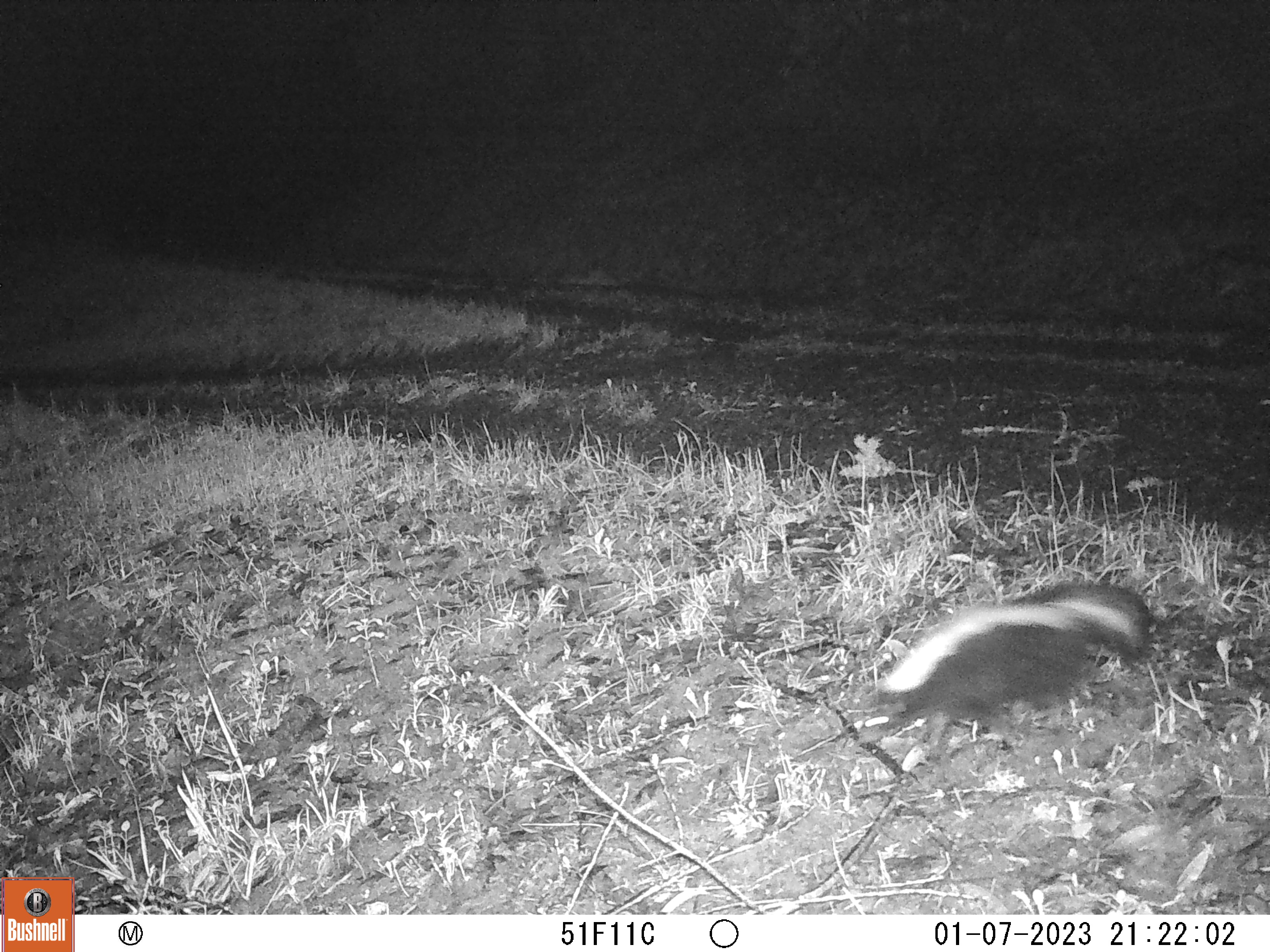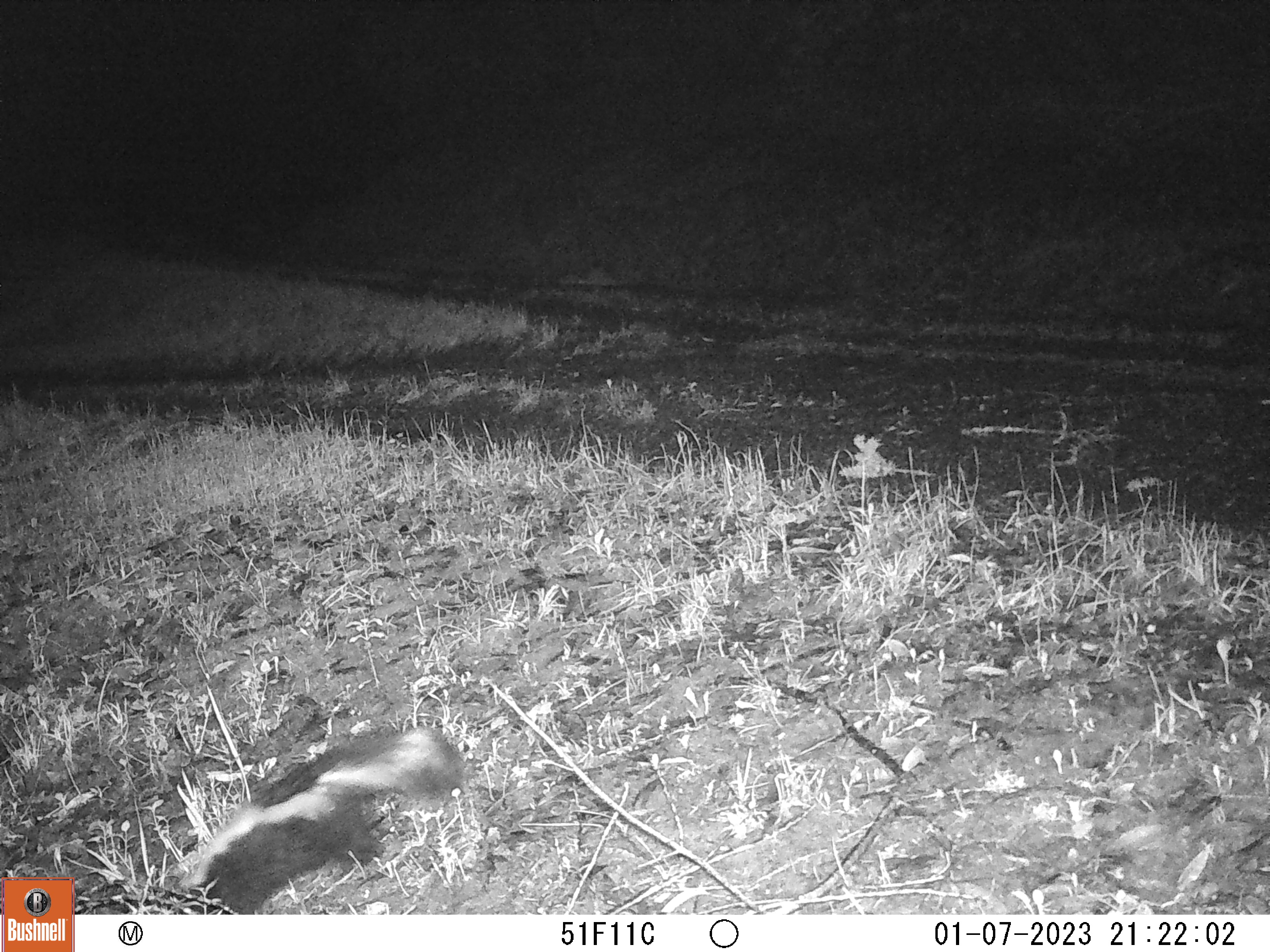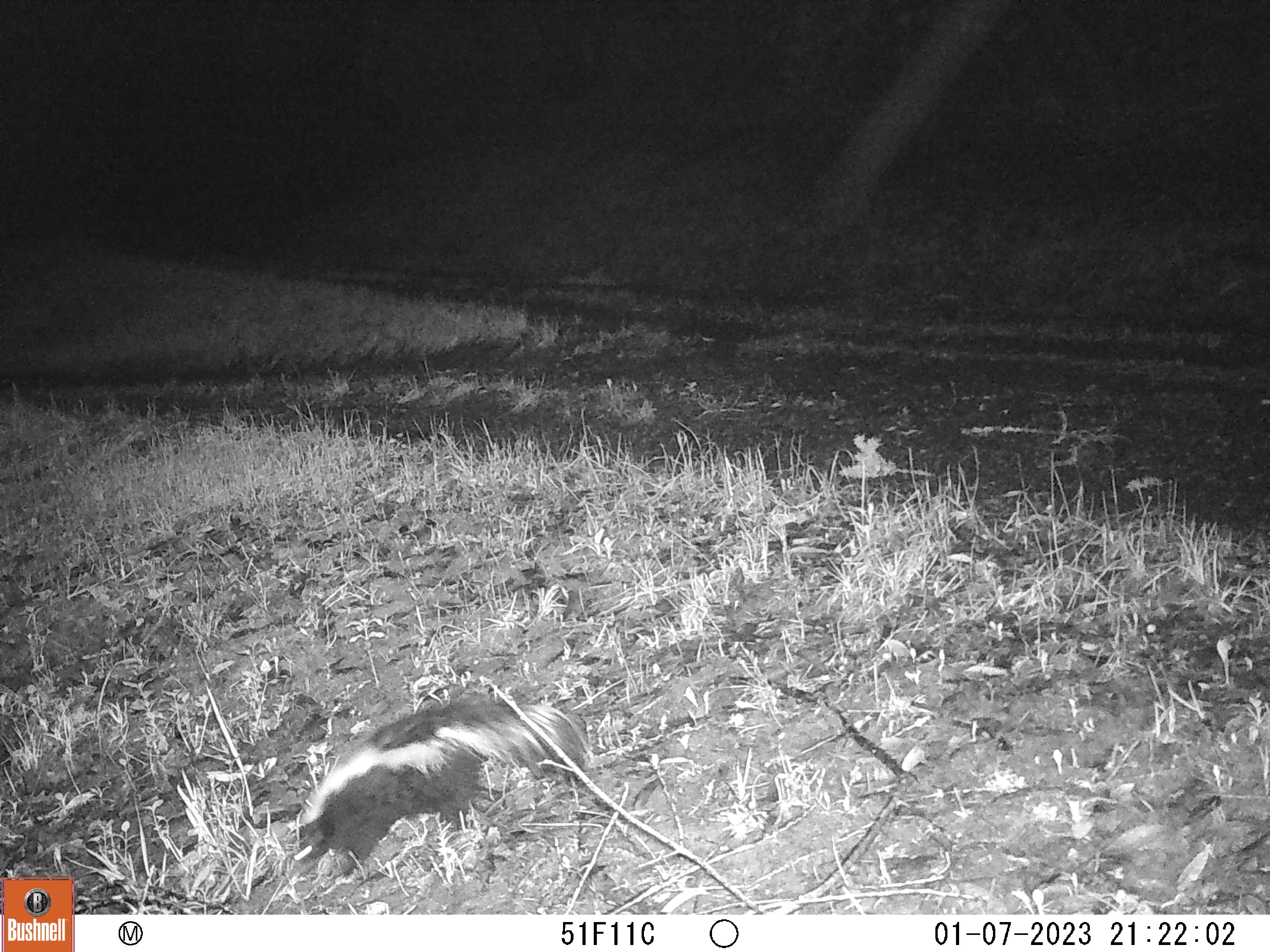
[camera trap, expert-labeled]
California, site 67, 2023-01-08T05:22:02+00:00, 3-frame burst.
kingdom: Animalia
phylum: Chordata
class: Mammalia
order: Carnivora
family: Mephitidae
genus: Mephitis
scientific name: Mephitis mephitis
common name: striped skunk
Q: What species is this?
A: Striped skunk (Mephitis mephitis).